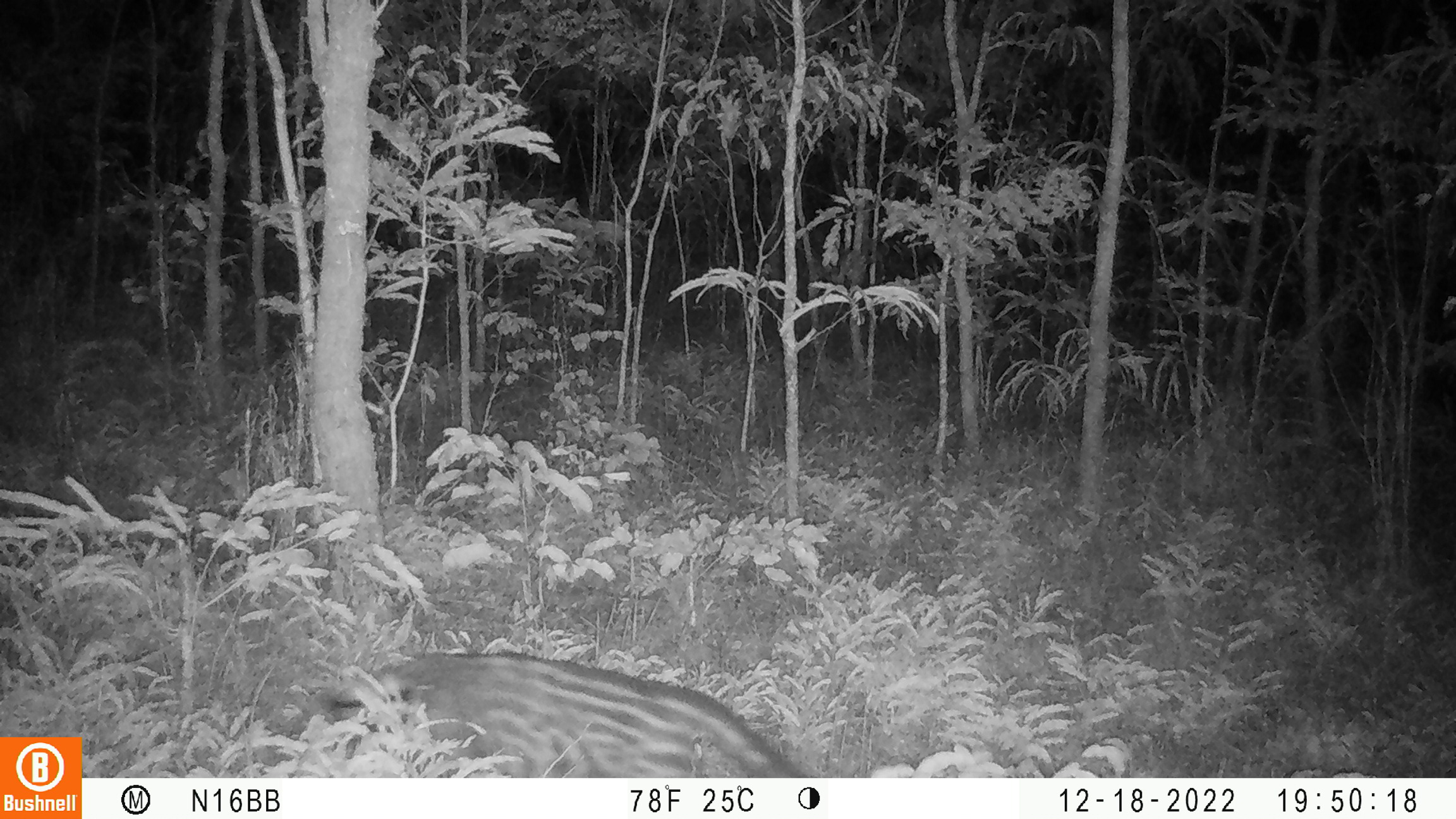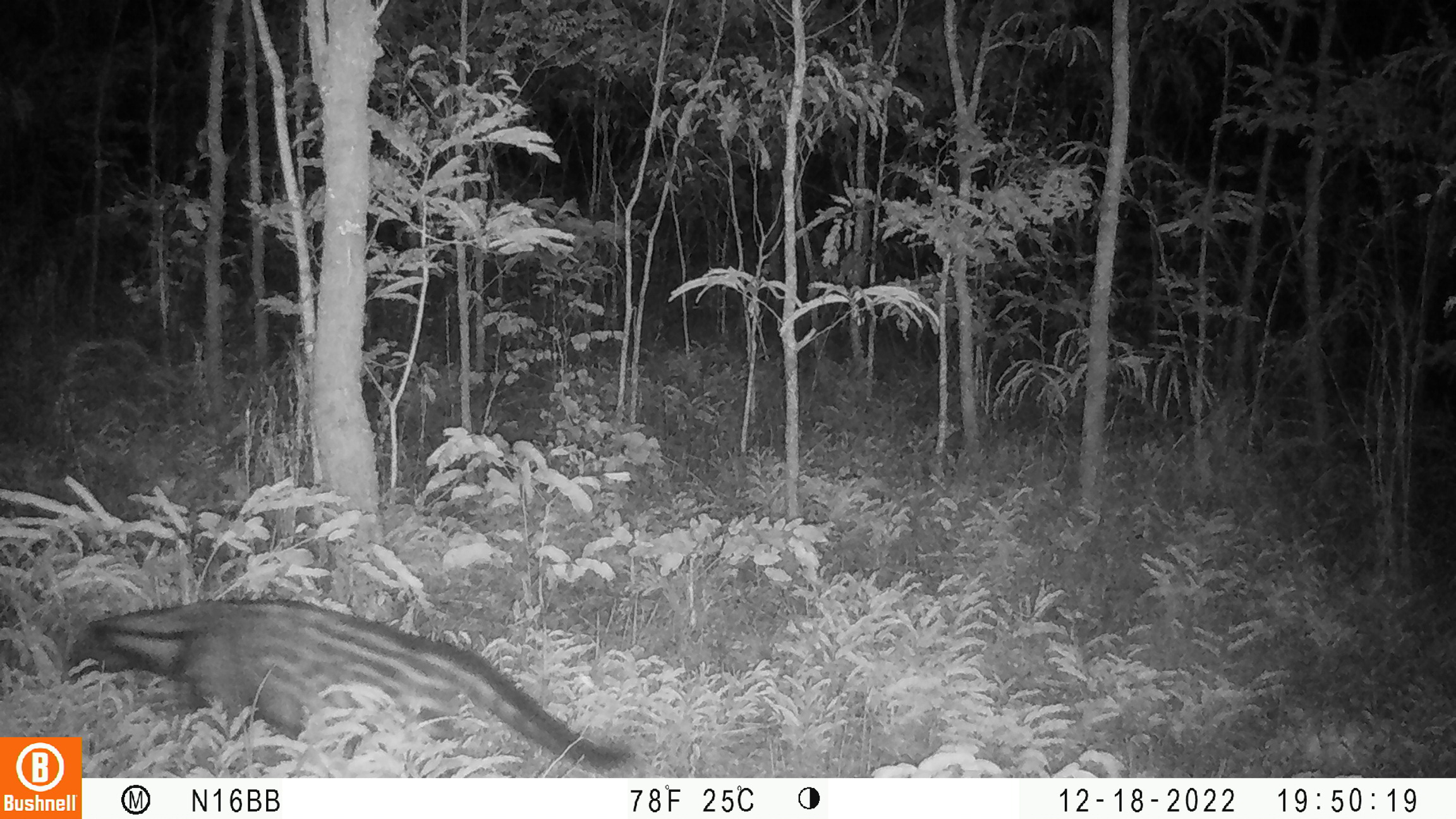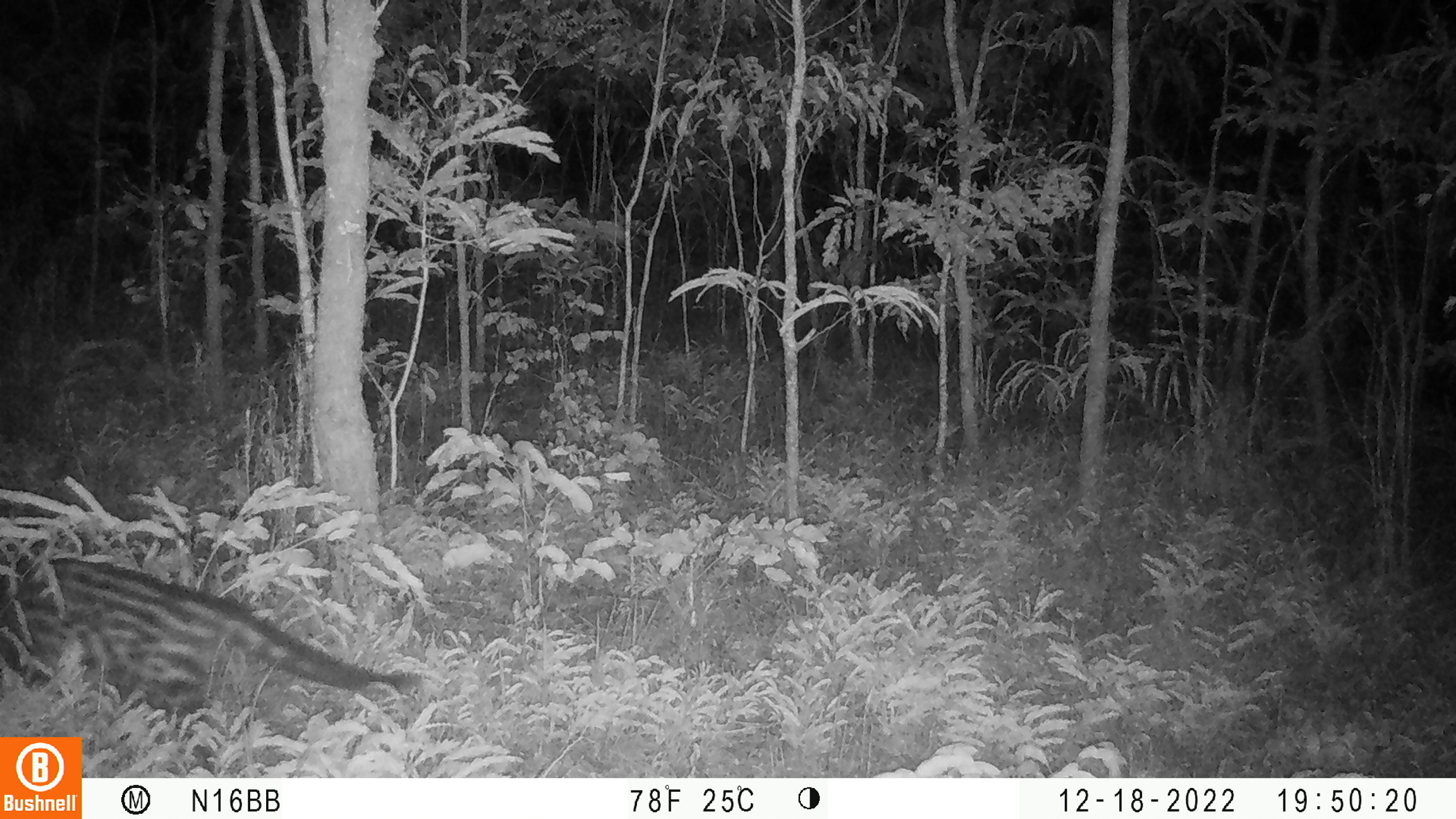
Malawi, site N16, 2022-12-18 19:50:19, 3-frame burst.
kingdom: Animalia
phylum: Chordata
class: Mammalia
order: Carnivora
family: Viverridae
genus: Civettictis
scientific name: Civettictis civetta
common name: african civet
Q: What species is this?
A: African civet (Civettictis civetta).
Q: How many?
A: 1.